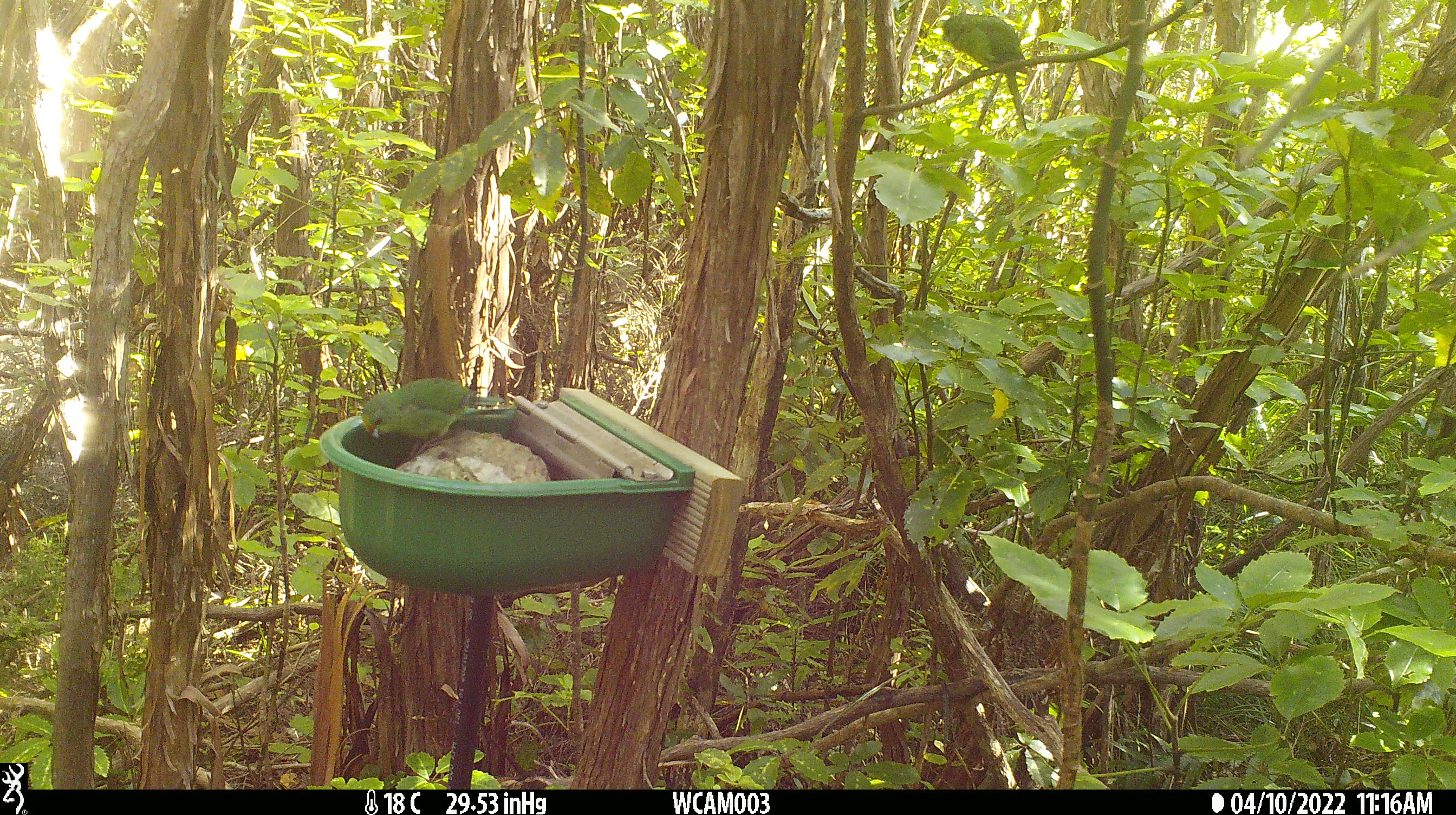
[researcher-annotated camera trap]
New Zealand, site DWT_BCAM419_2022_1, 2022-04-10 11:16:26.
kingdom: Animalia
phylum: Chordata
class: Aves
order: Psittaciformes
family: Psittaculidae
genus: Cyanoramphus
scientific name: Cyanoramphus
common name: parakeet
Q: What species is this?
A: Parakeet (Cyanoramphus).